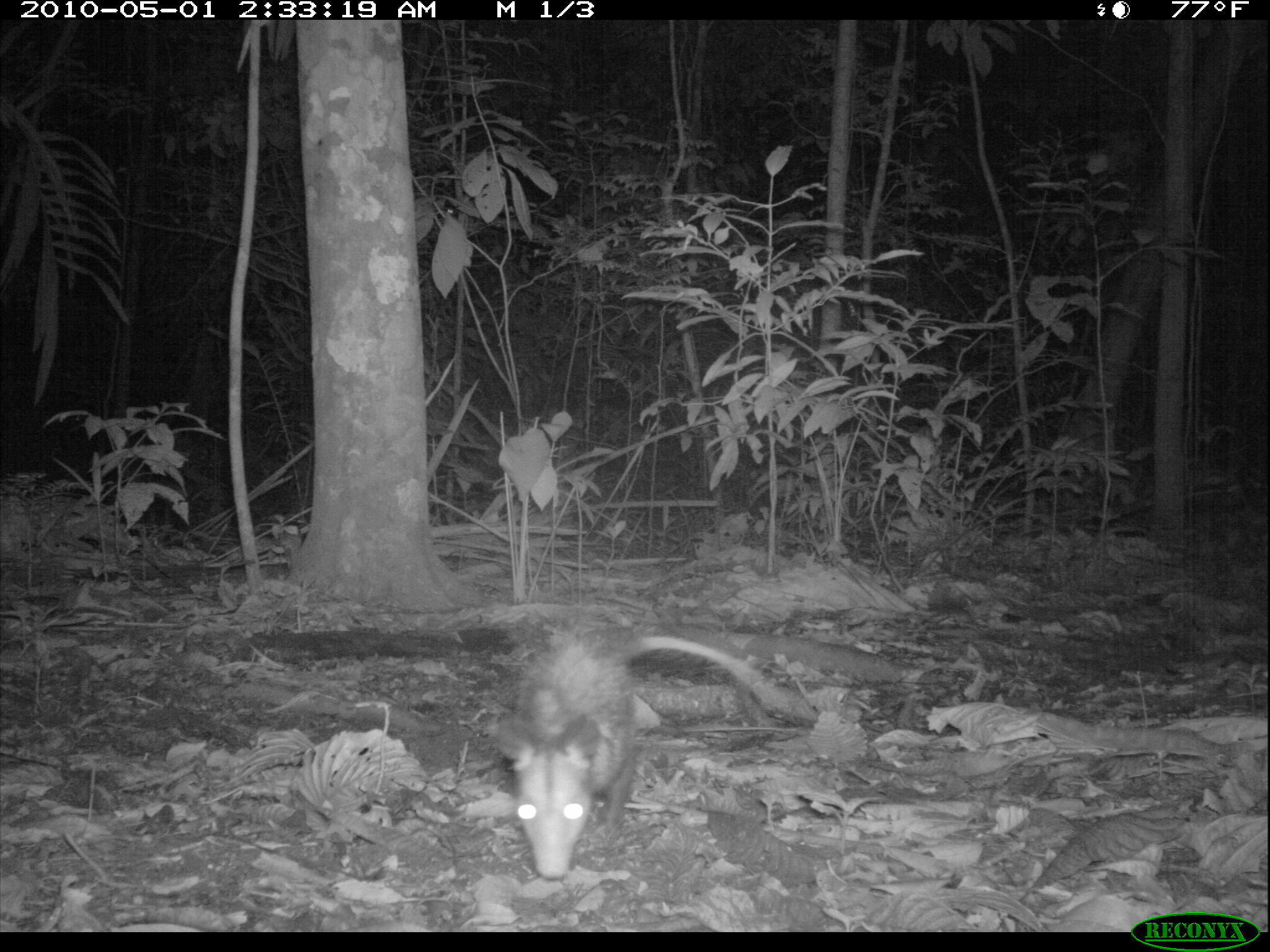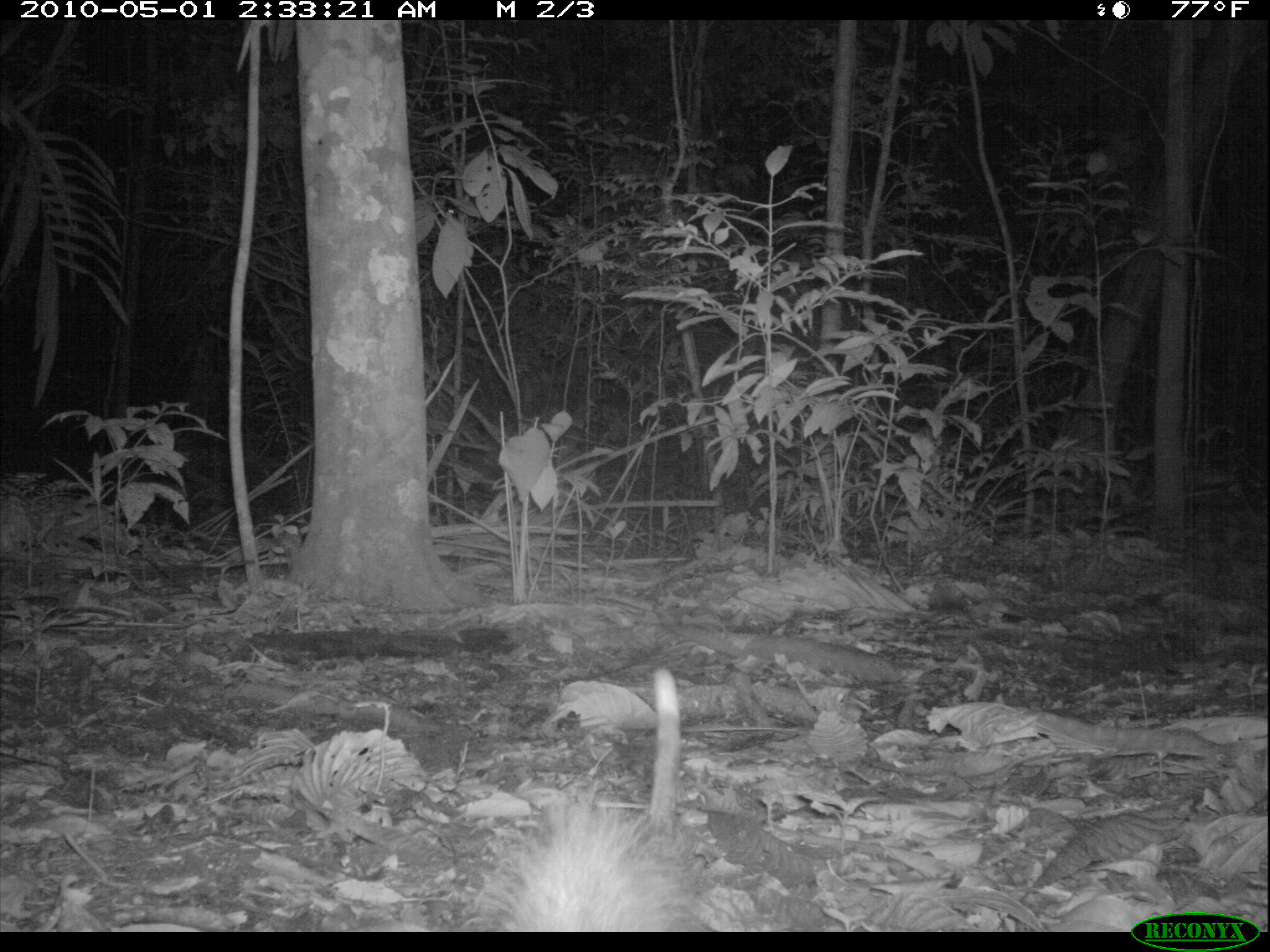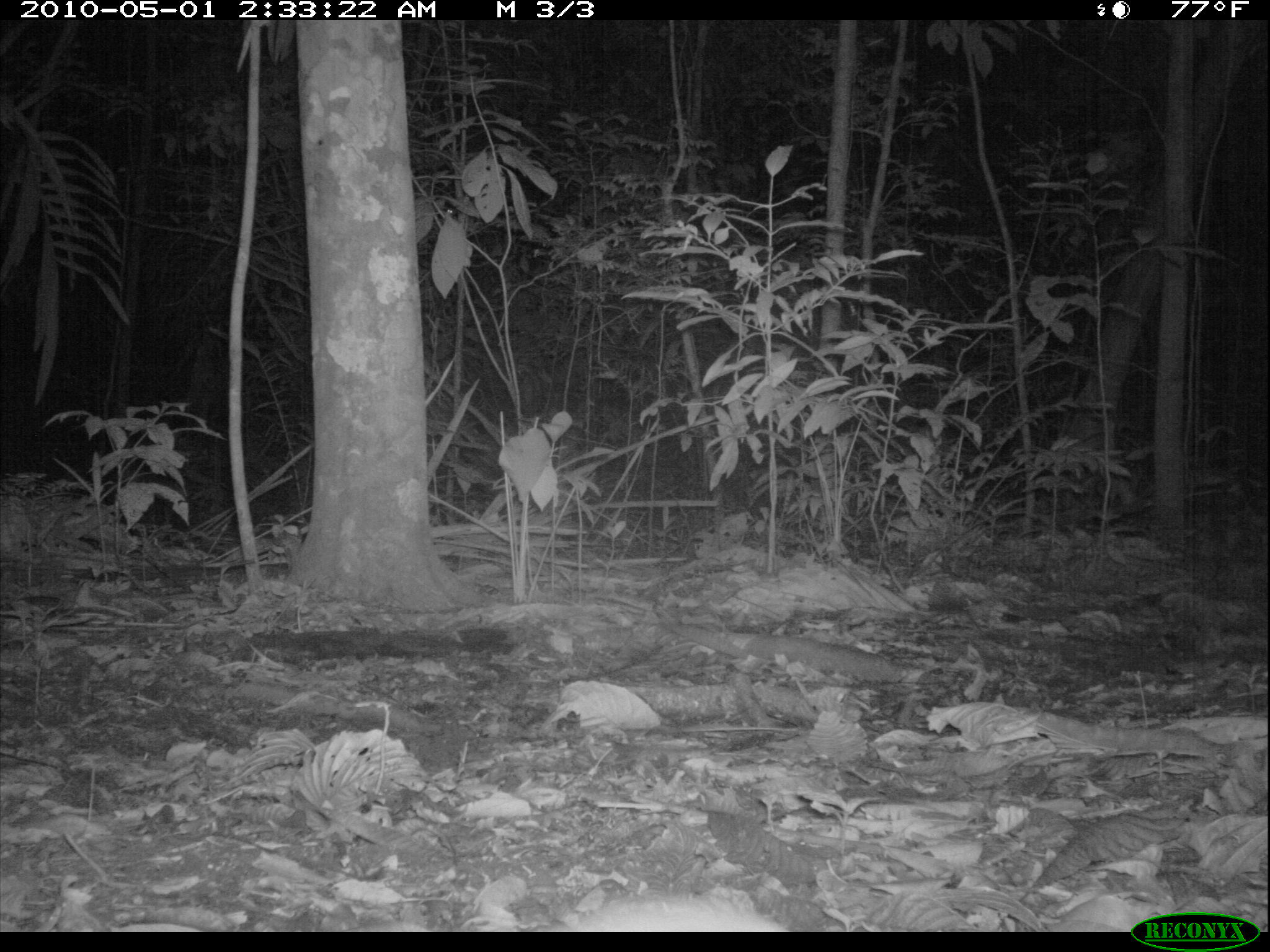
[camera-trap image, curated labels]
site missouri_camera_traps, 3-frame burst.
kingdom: Animalia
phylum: Chordata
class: Mammalia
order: Rodentia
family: Muridae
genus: Rattus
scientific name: Rattus praetor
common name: spiny rat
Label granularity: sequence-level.